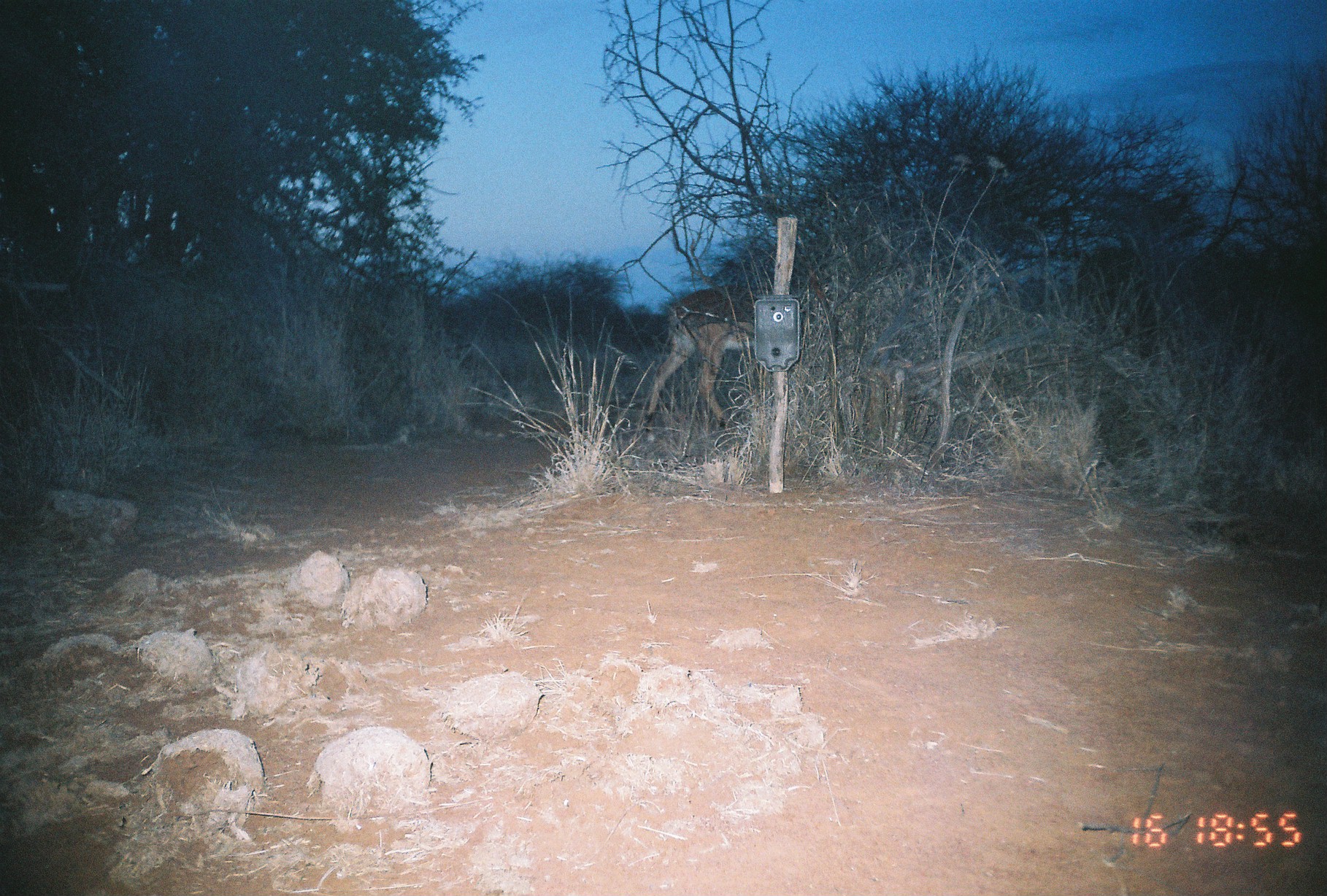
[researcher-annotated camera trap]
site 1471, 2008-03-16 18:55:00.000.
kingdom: Animalia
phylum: Chordata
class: Mammalia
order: Artiodactyla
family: Bovidae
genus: Aepyceros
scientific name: Aepyceros melampus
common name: impala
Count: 1.